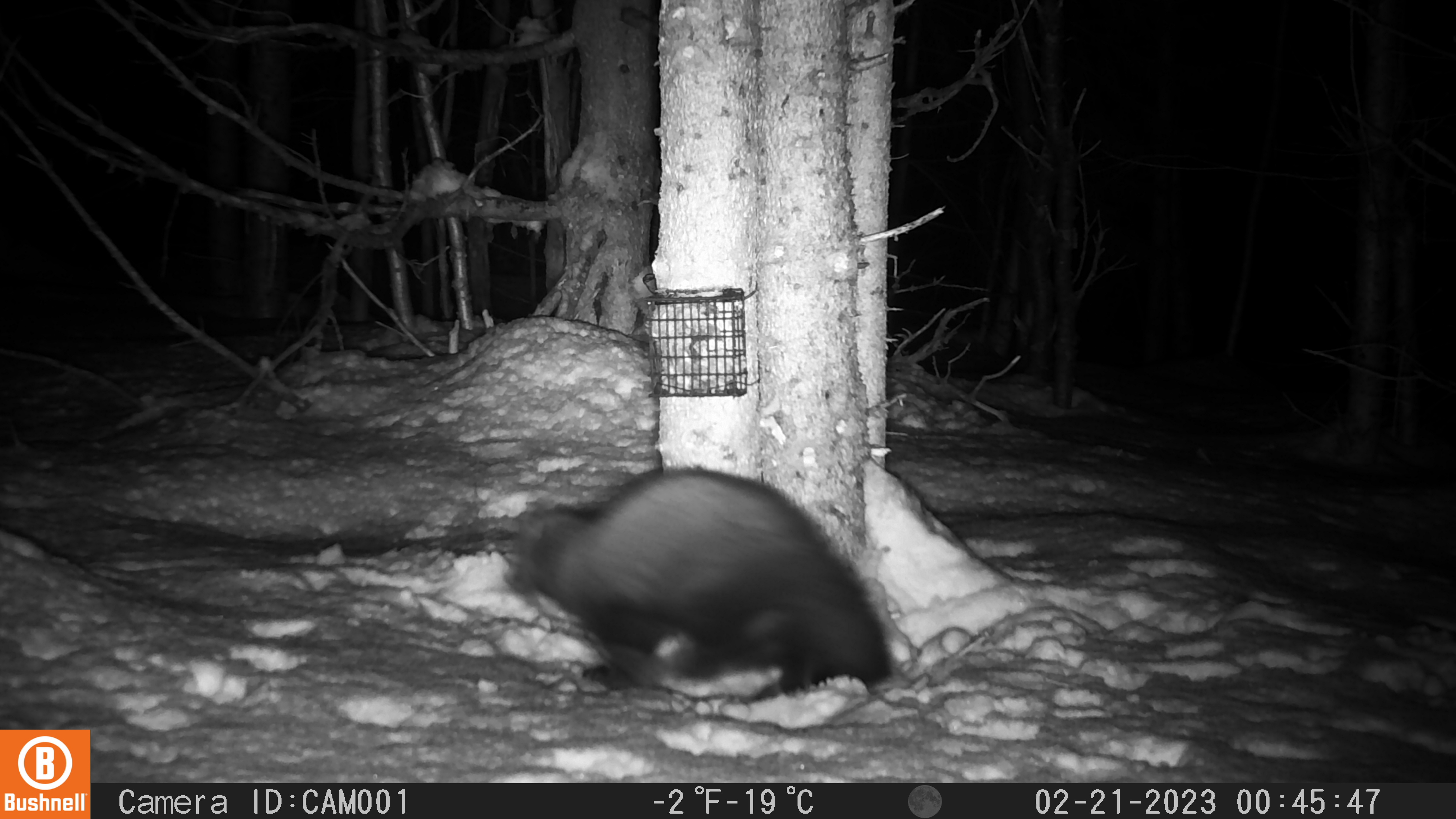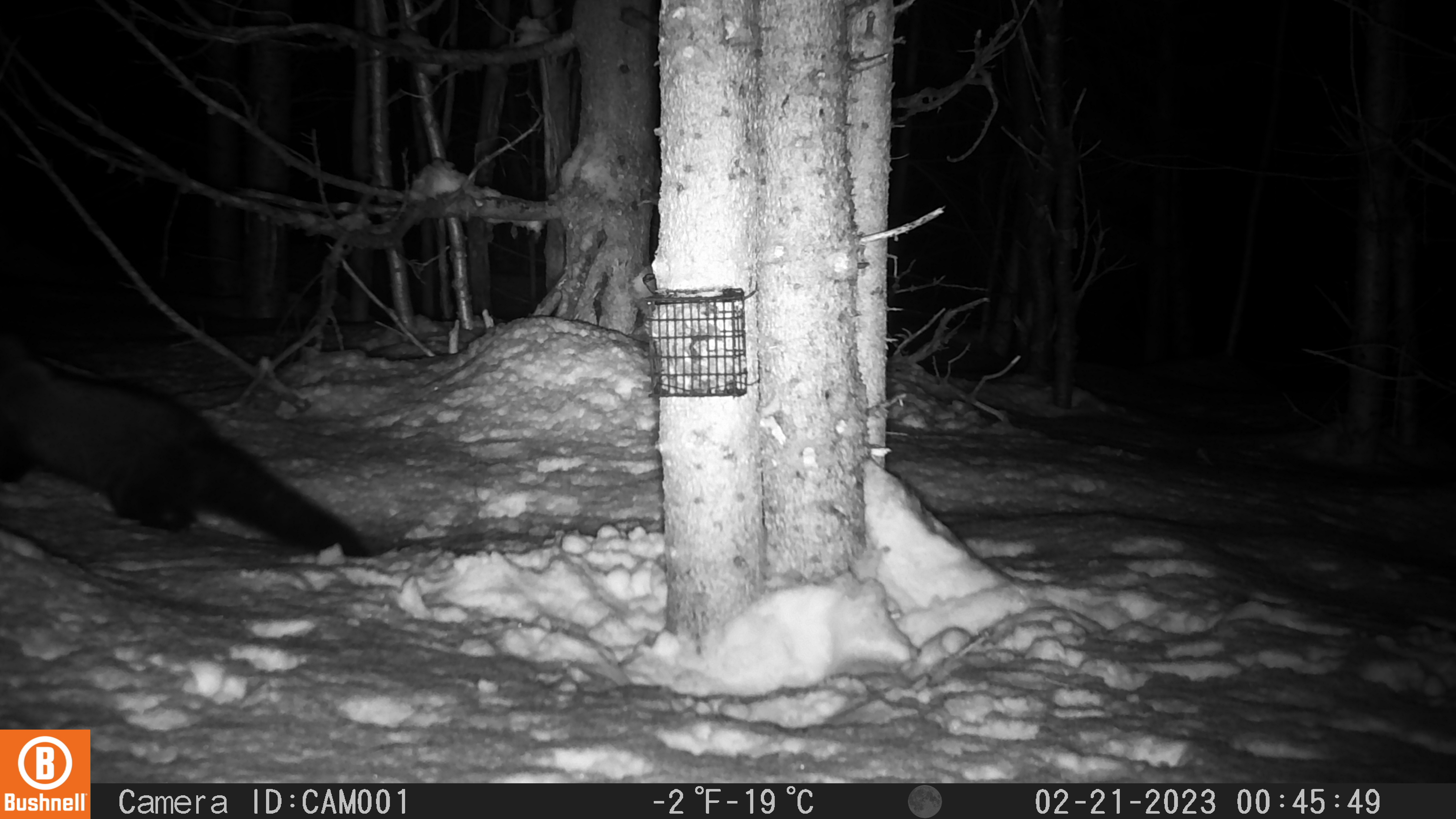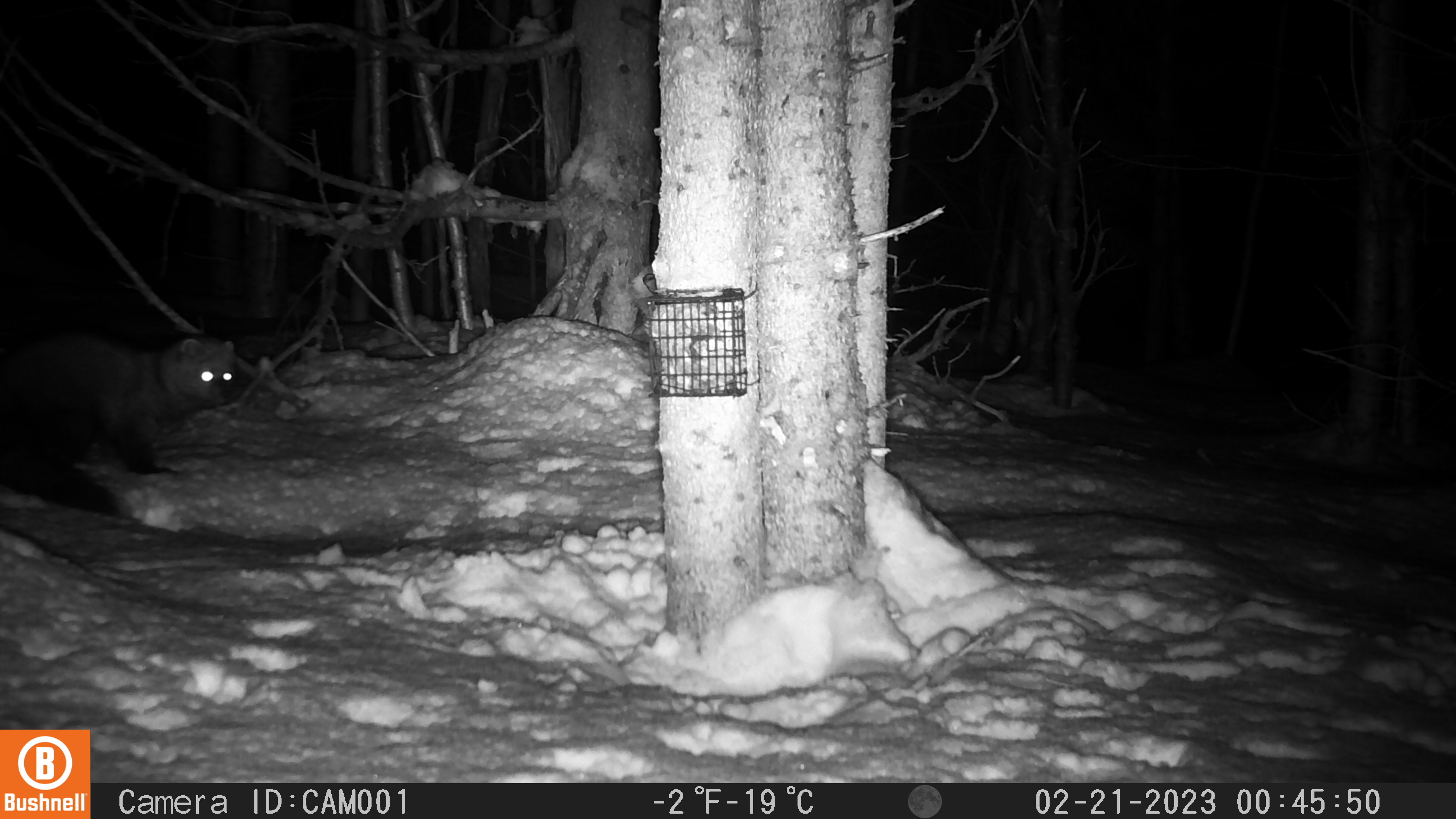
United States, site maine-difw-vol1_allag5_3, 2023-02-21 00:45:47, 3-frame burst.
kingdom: Animalia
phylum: Chordata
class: Mammalia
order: Carnivora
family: Mustelidae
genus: Pekania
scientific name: Pekania pennanti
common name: fisher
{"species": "fisher (Pekania pennanti)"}